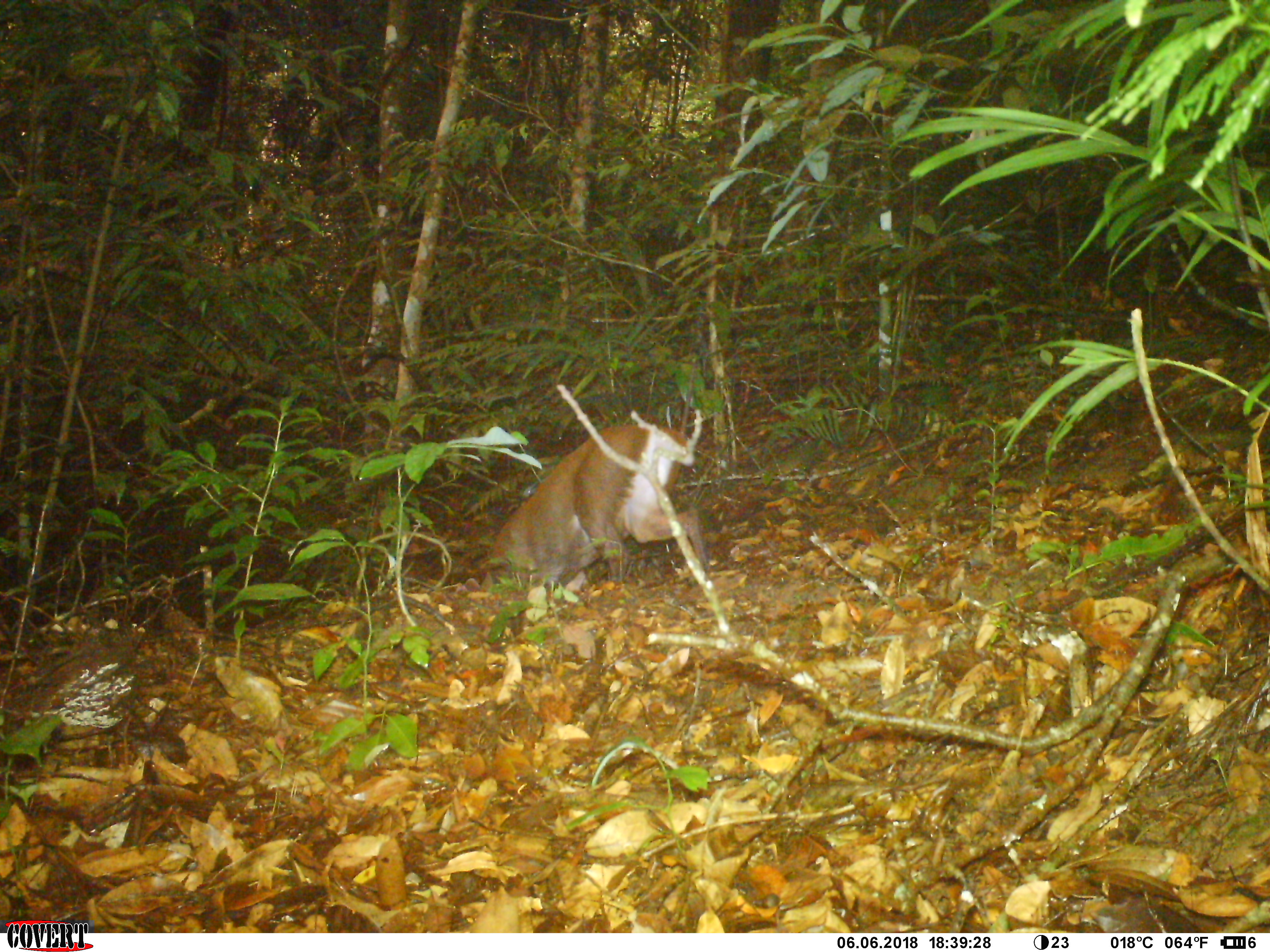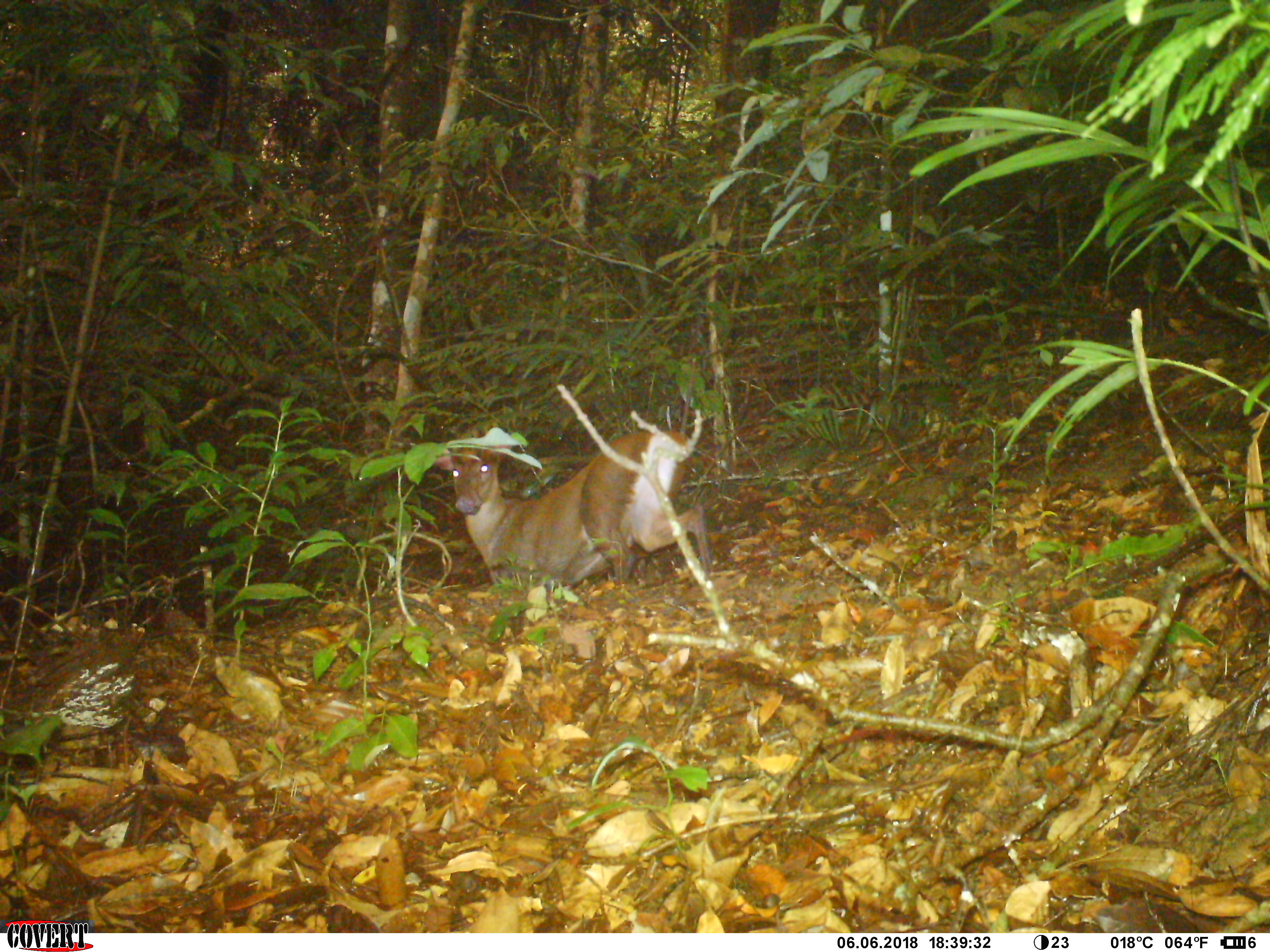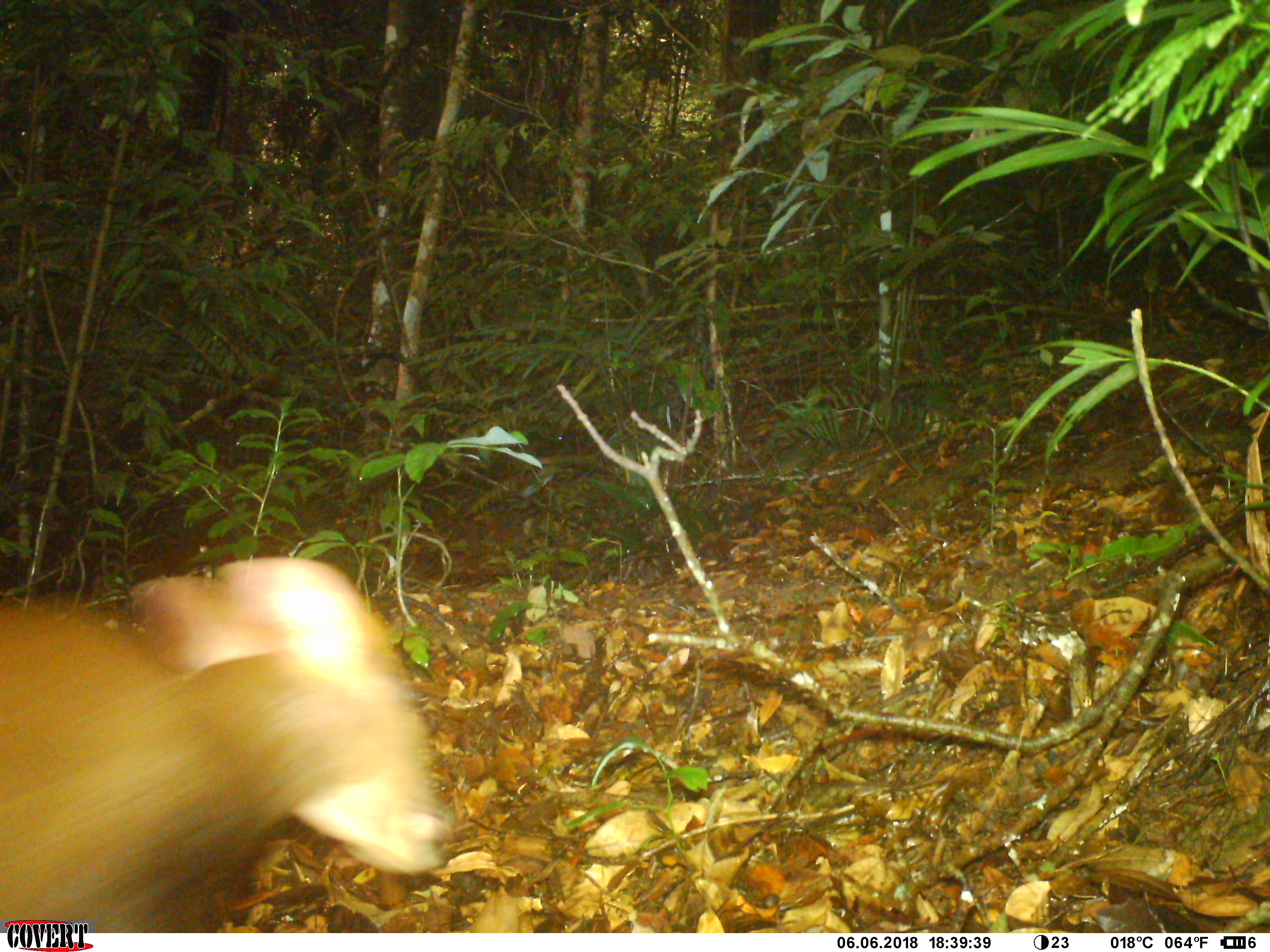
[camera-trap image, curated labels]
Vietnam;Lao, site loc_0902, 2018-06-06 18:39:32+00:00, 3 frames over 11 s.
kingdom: Animalia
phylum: Chordata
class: Mammalia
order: Artiodactyla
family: Cervidae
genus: Muntiacus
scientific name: Muntiacus rooseveltorum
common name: roosevelt's muntjac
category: roosevelts muntjac group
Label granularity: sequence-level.